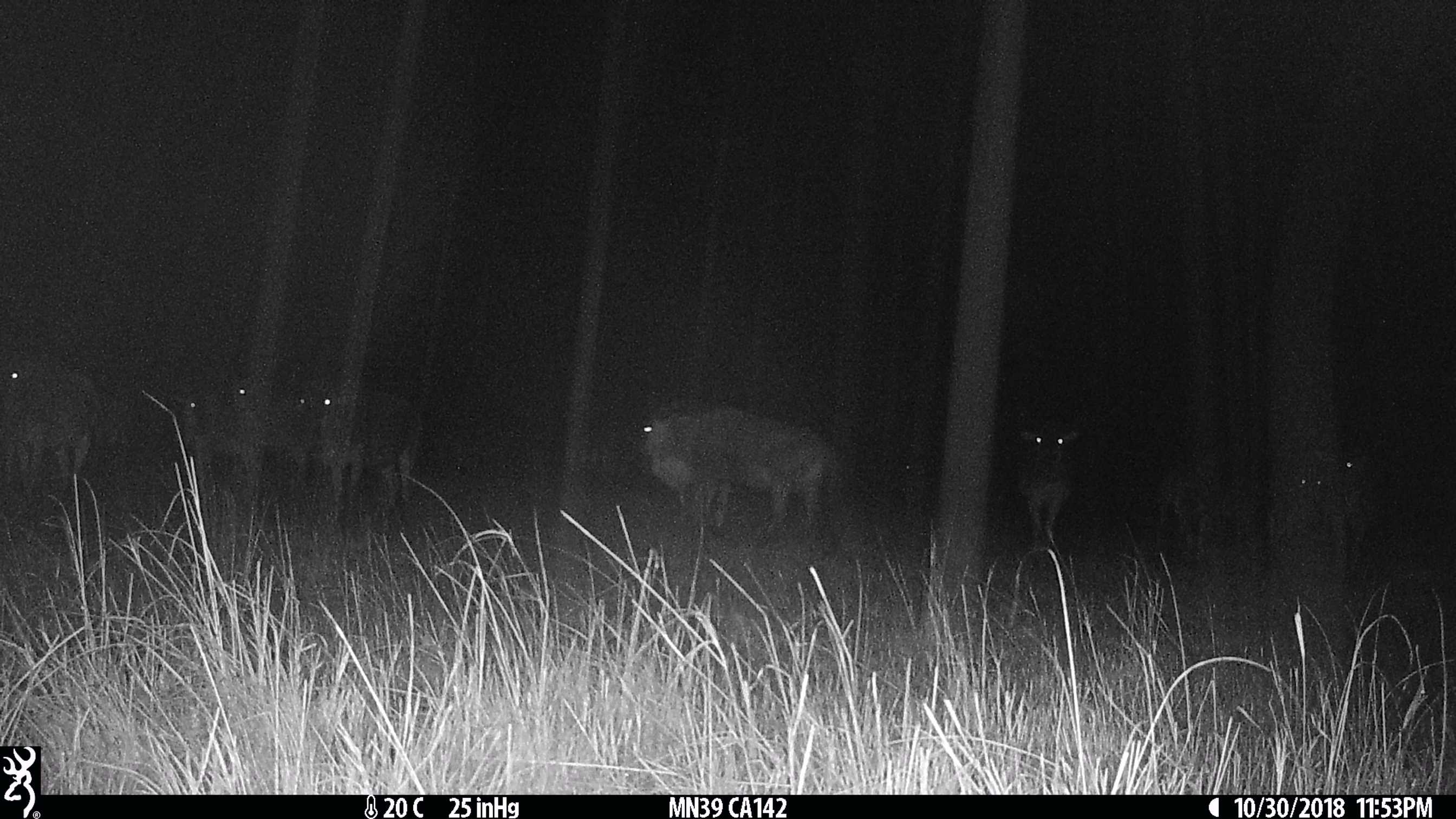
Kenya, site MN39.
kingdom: Animalia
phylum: Chordata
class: Mammalia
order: Artiodactyla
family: Bovidae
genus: Connochaetes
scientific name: Connochaetes taurinus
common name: blue wildebeest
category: wildebeest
Wildebeest (blue wildebeest) (Connochaetes taurinus).